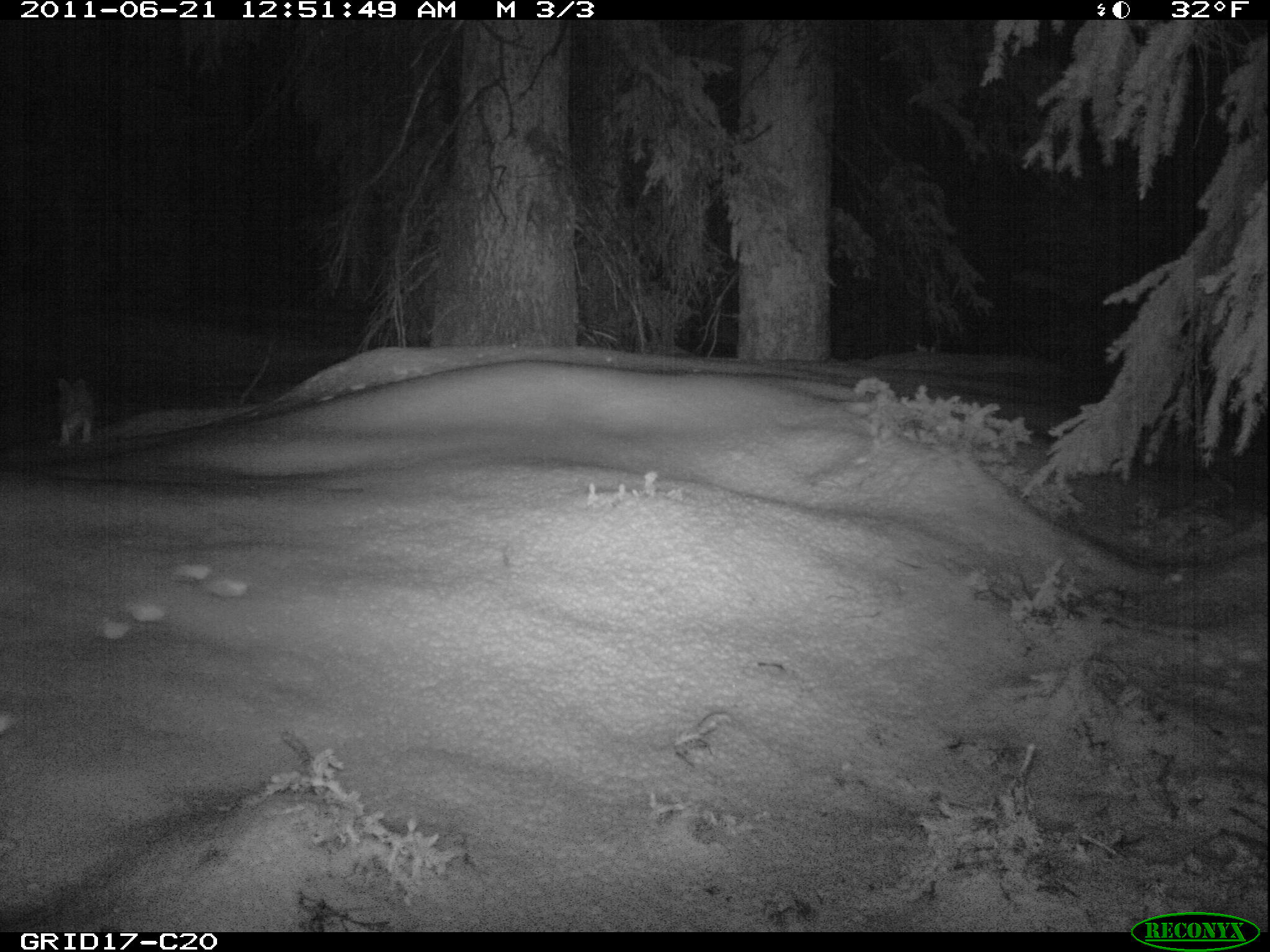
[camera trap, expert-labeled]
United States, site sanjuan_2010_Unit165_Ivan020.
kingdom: Animalia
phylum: Chordata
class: Mammalia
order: Lagomorpha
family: Leporidae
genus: Lepus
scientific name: Lepus americanus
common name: snowshoe hare